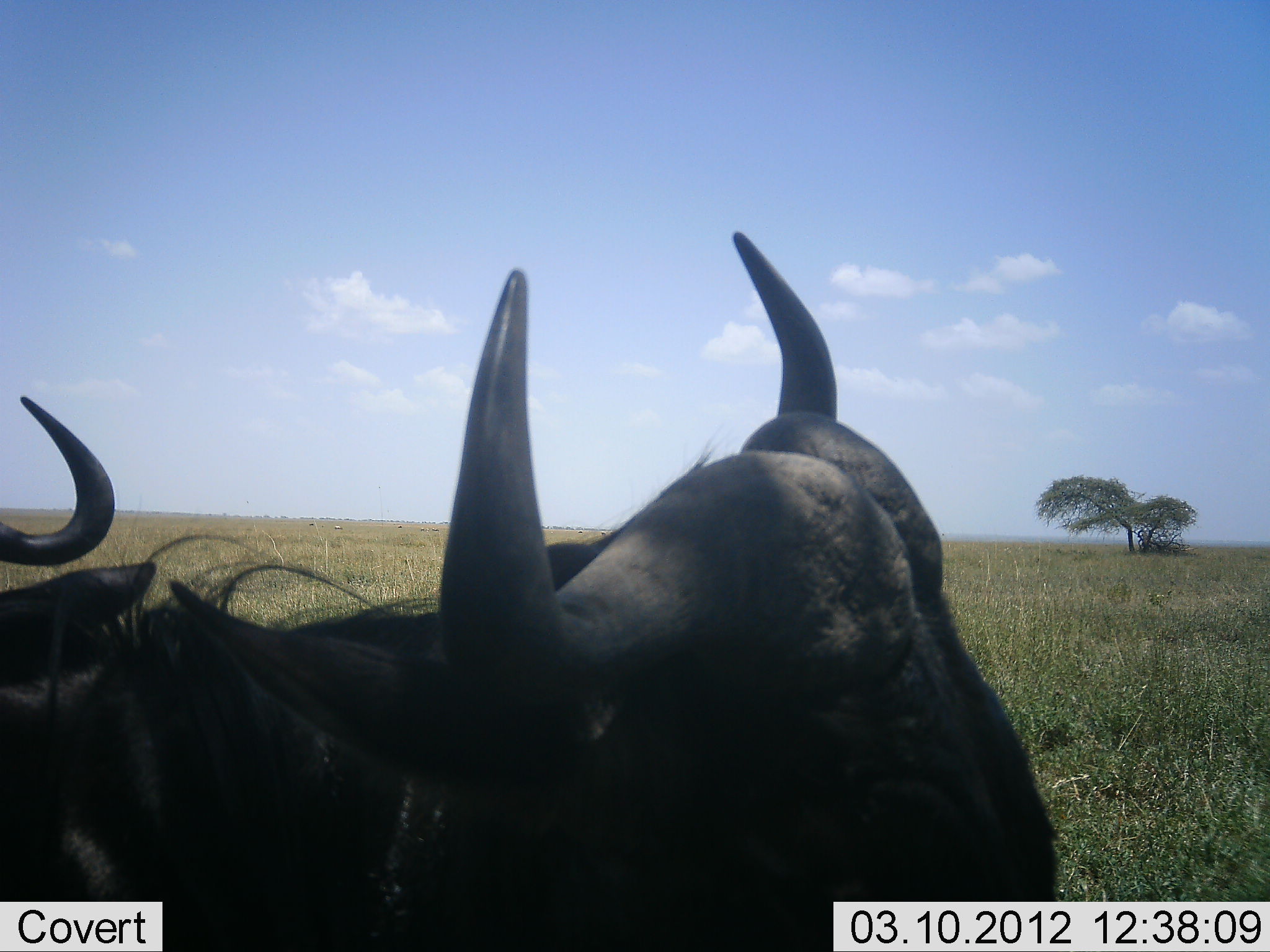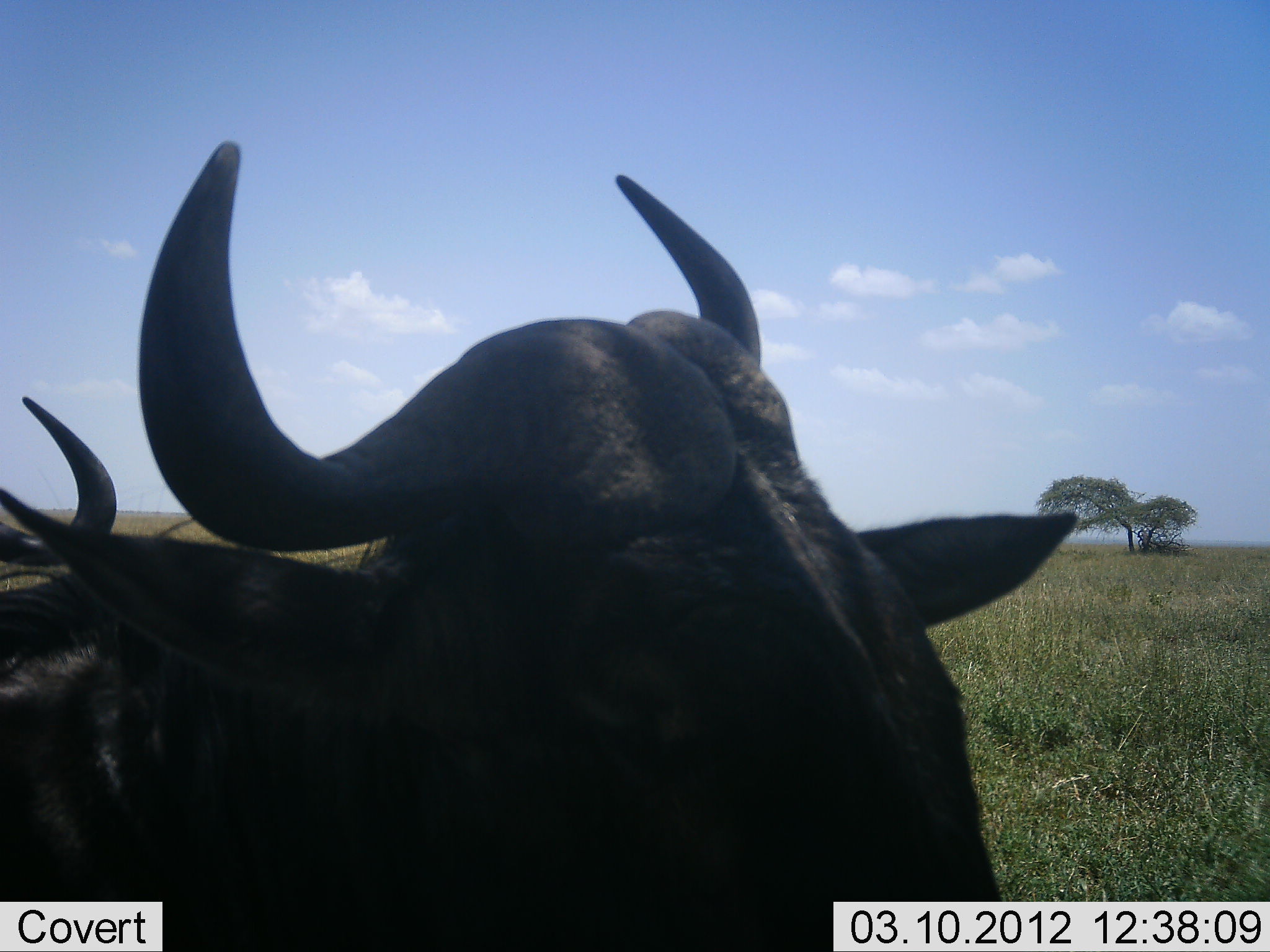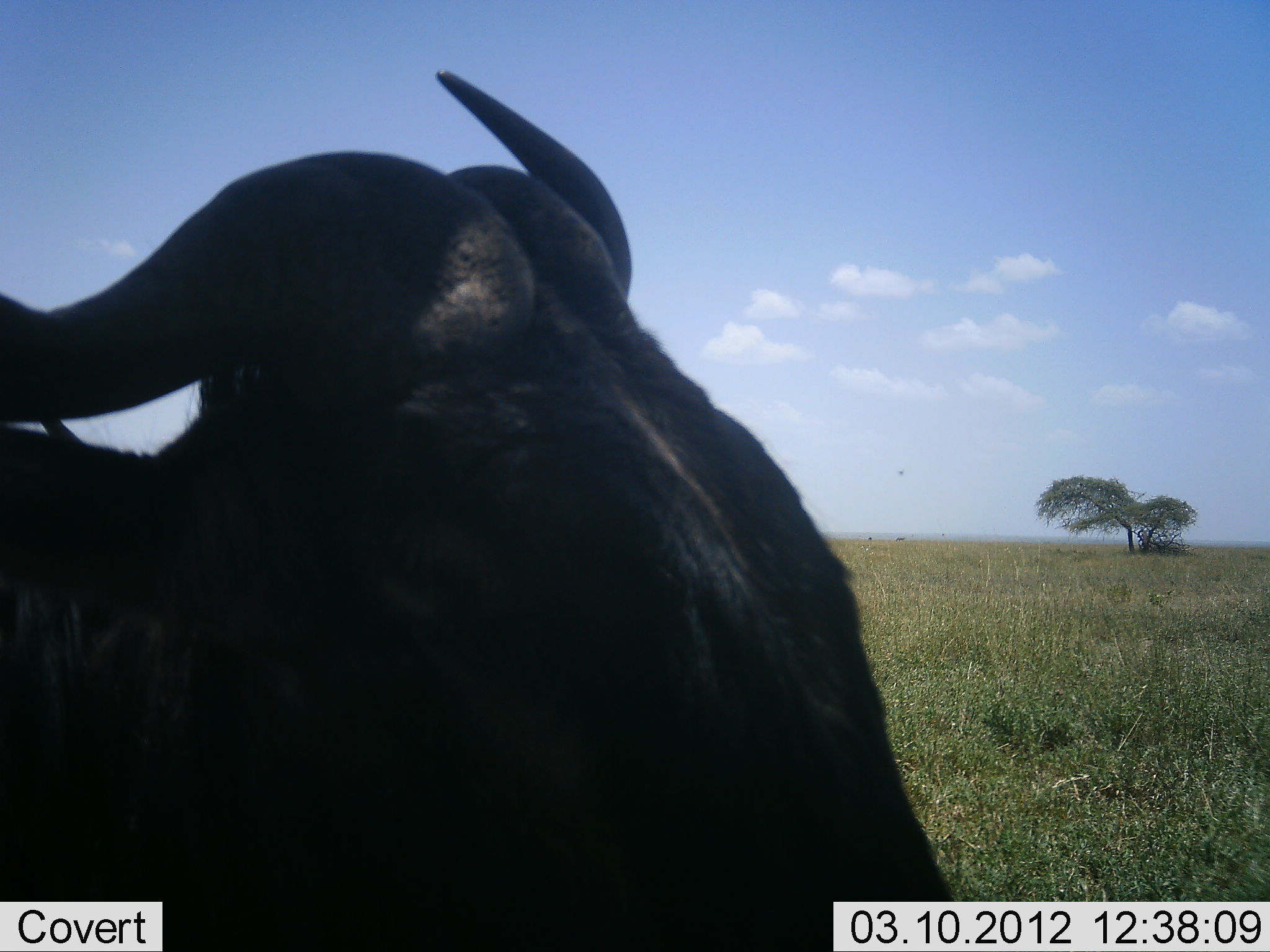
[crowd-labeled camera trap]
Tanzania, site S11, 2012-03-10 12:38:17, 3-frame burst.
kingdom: Animalia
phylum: Chordata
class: Mammalia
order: Artiodactyla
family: Bovidae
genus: Connochaetes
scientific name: Connochaetes taurinus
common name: blue wildebeest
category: wildebeest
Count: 2.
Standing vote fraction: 79%.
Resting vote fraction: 17%.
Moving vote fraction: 4%.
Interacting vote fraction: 0%.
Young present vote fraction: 0%.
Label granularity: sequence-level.